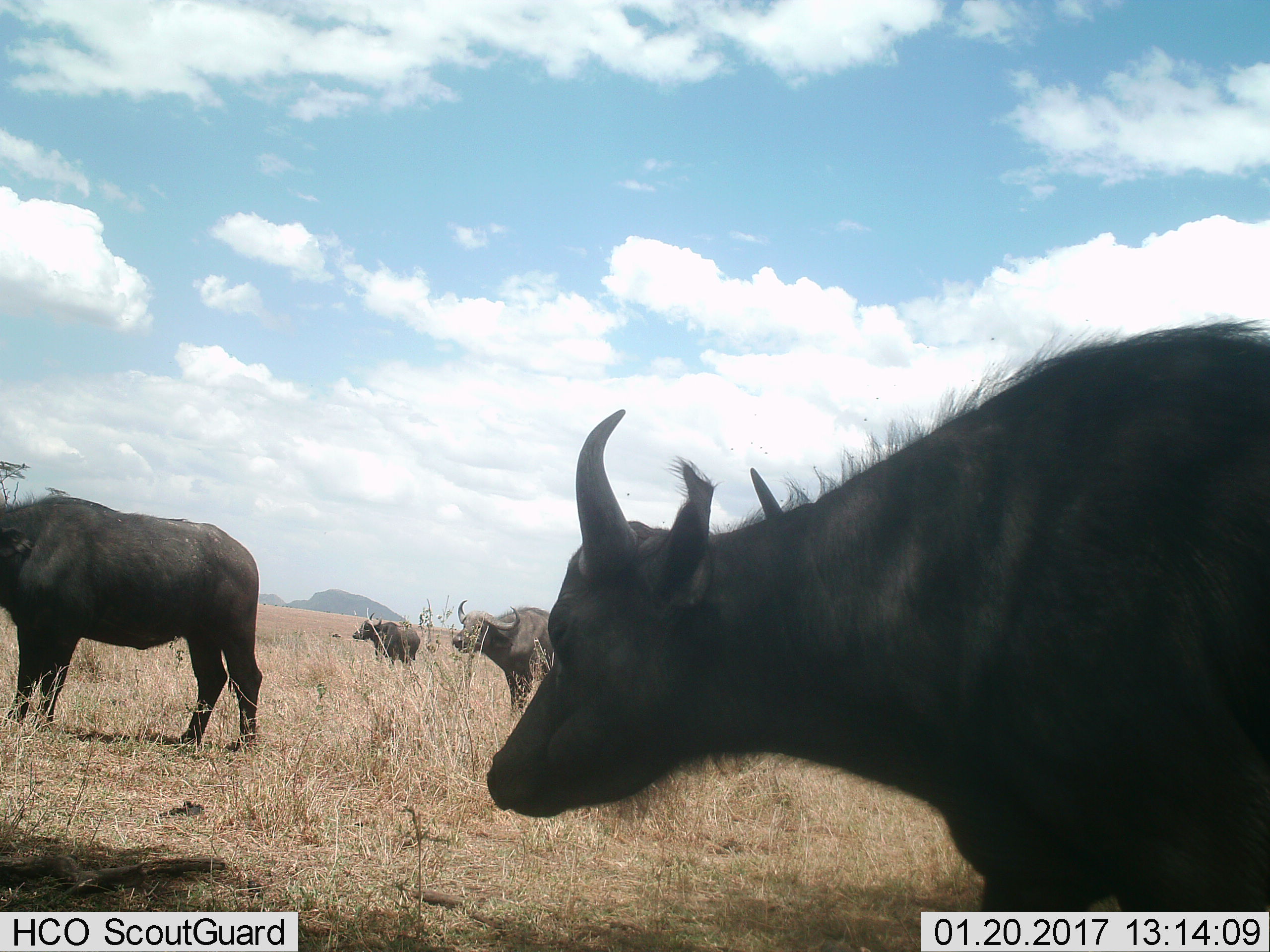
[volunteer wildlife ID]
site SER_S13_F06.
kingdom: Animalia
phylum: Chordata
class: Mammalia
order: Artiodactyla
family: Bovidae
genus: Syncerus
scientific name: Syncerus caffer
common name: african buffalo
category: buffalo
Buffalo (african buffalo) (Syncerus caffer), count 4. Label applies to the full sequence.